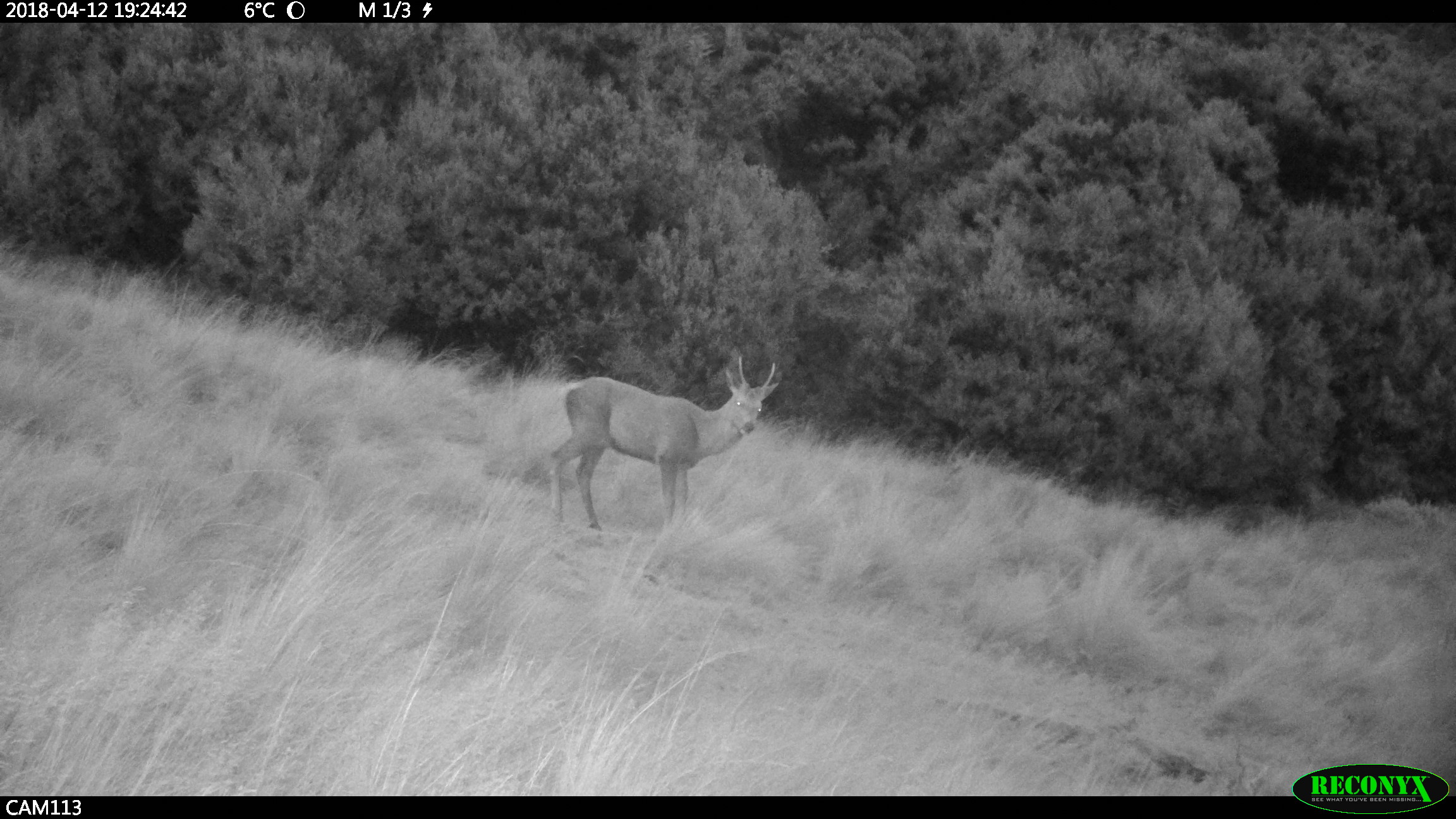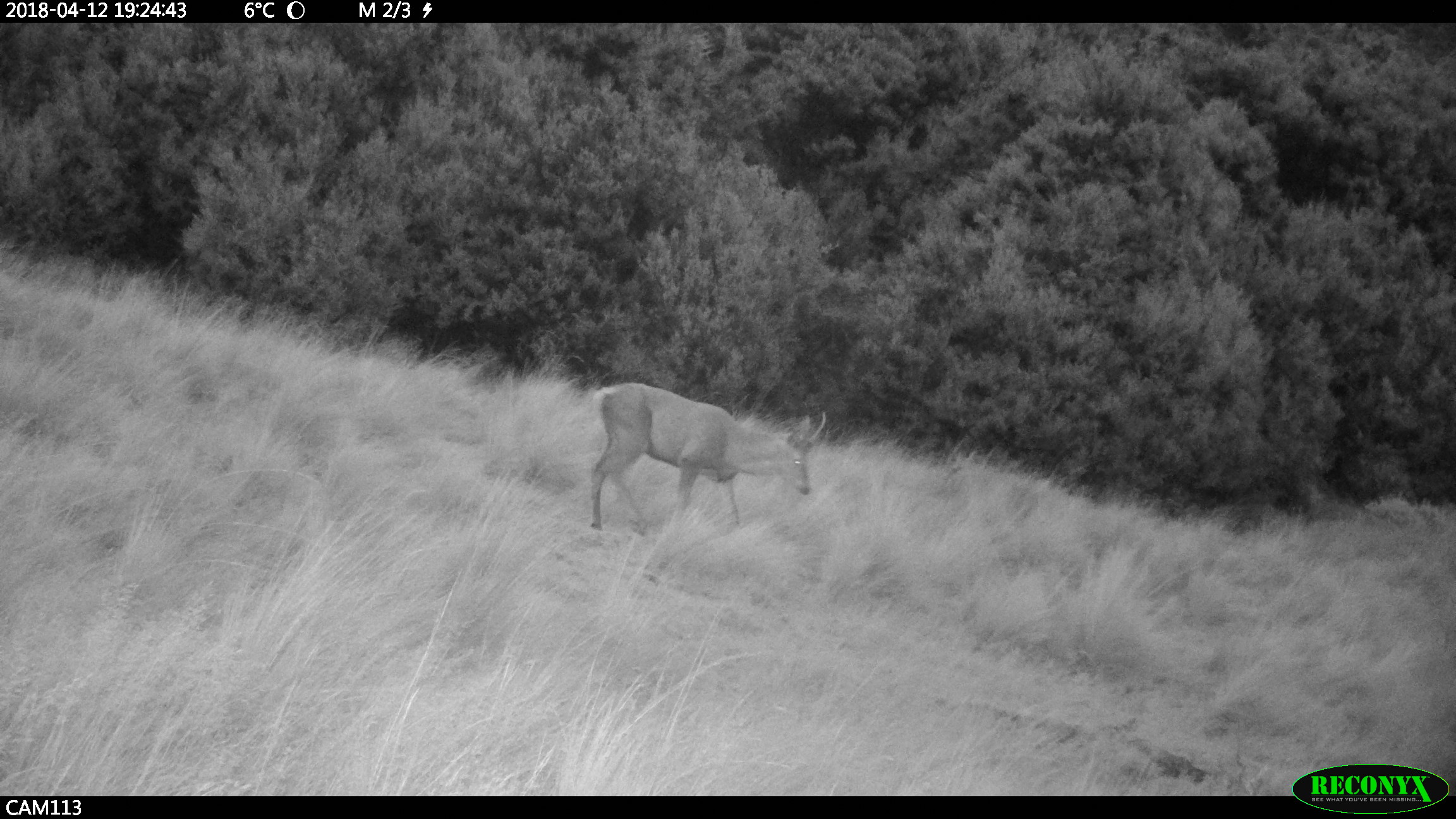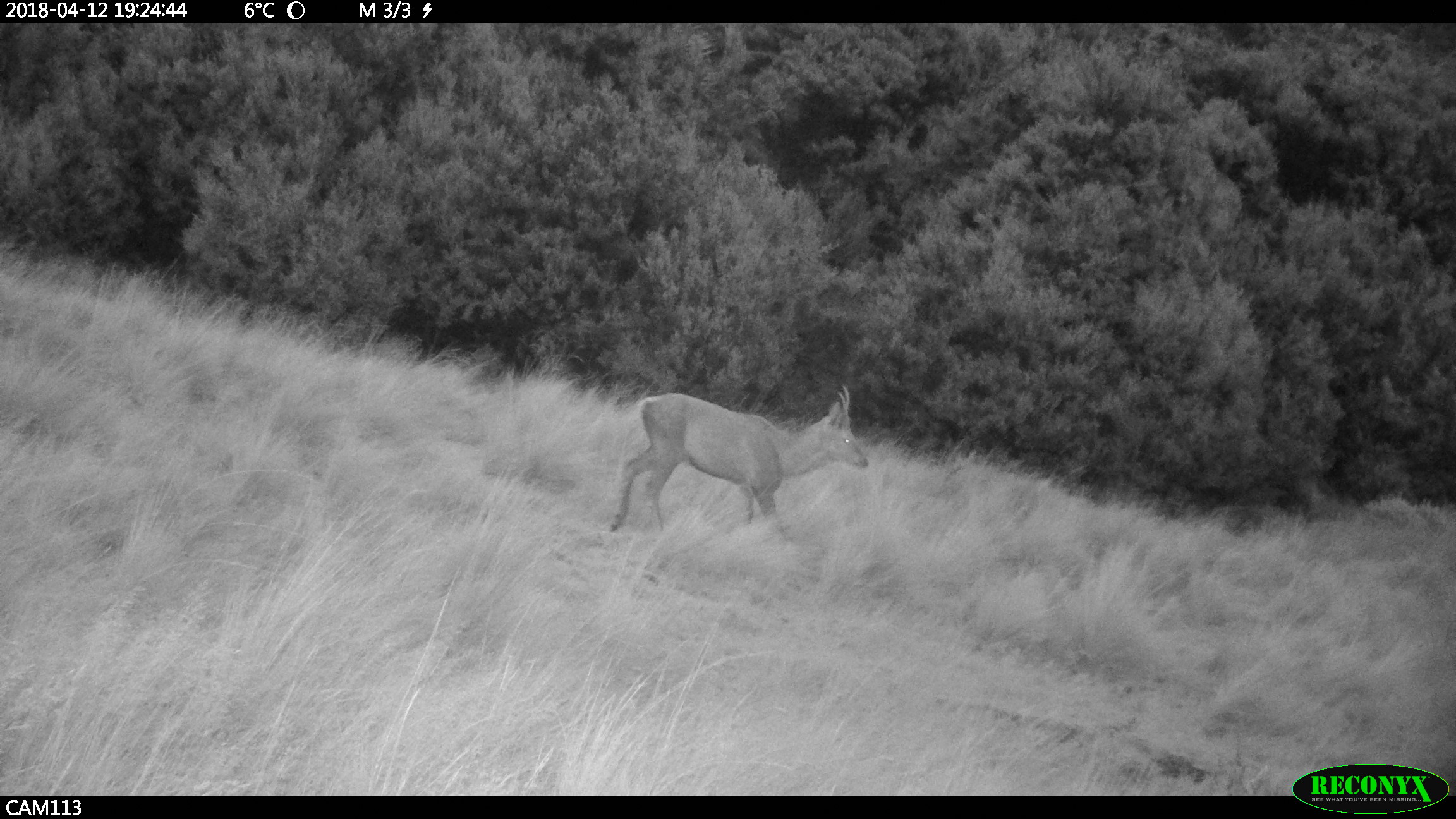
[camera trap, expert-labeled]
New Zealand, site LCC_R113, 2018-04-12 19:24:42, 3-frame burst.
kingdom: Animalia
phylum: Chordata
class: Mammalia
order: Artiodactyla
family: Cervidae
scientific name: Cervidae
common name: deer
Deer (Cervidae).